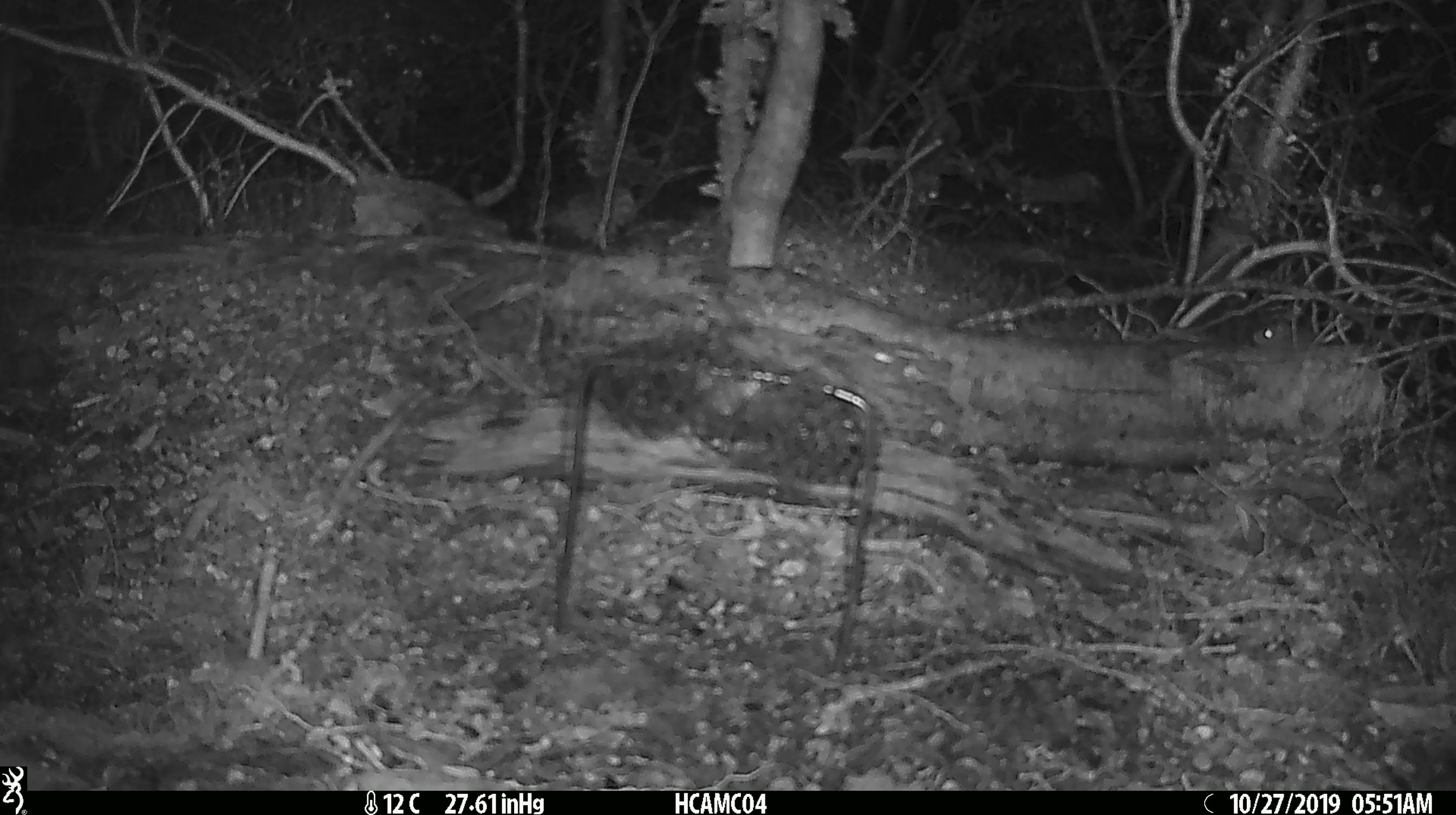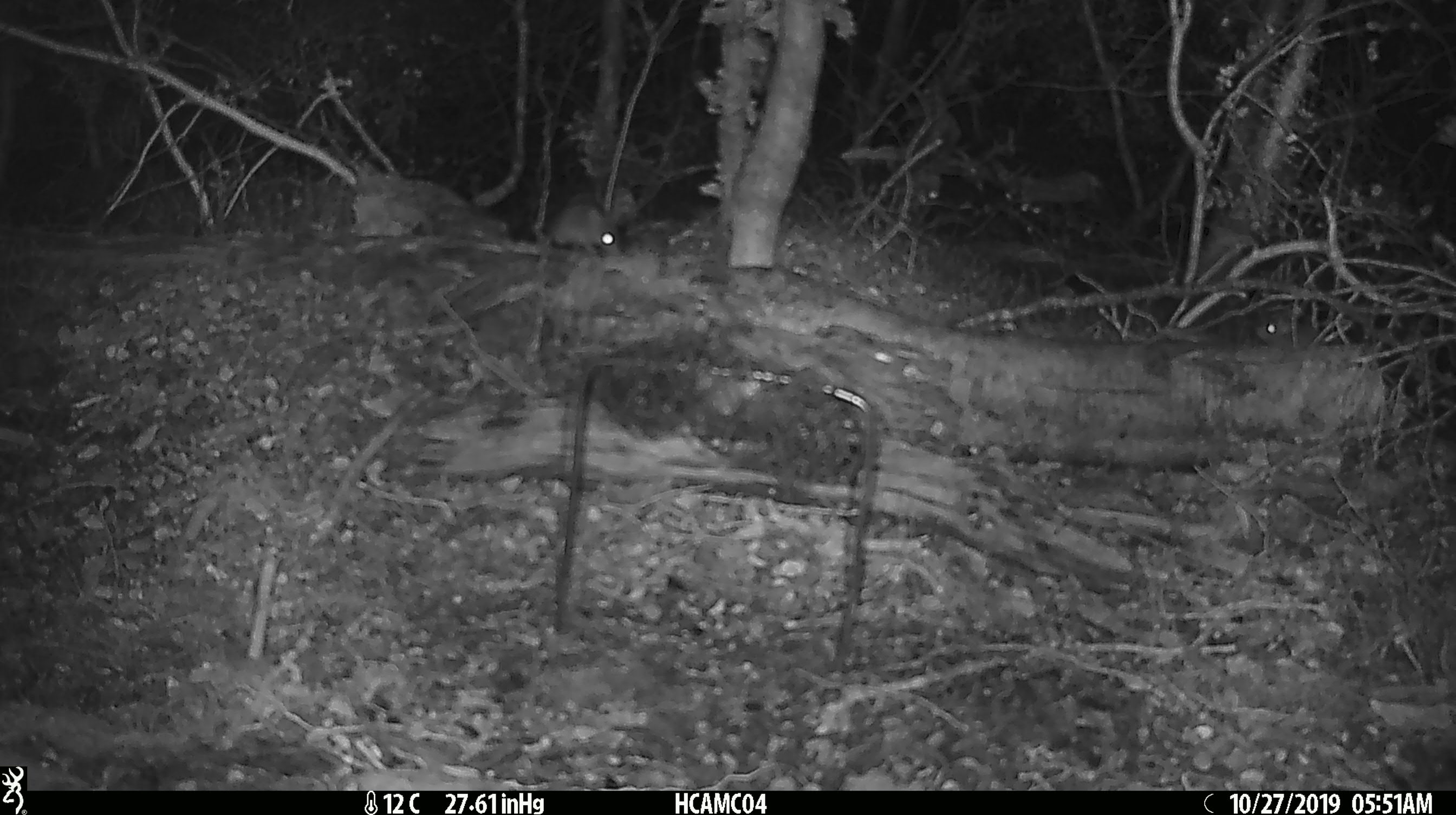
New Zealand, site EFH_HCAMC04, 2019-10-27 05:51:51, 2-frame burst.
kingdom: Animalia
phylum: Chordata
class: Mammalia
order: Rodentia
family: Muridae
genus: Mus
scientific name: Mus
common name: mouse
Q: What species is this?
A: Mouse (Mus).